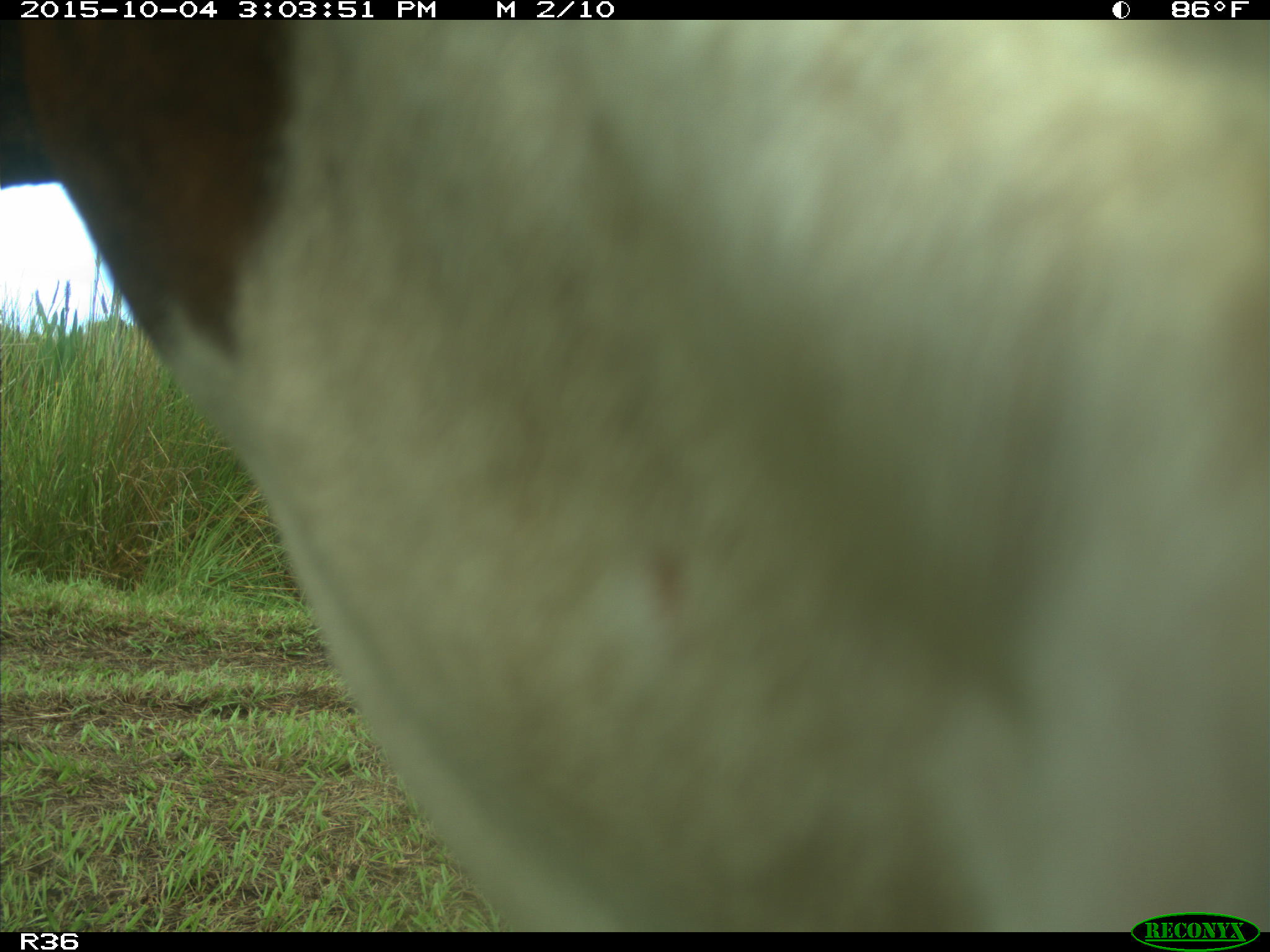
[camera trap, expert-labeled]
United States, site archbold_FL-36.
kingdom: Animalia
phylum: Chordata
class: Mammalia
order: Artiodactyla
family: Bovidae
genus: Bos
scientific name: Bos taurus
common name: domestic cow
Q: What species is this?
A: Bos taurus (domestic cow).